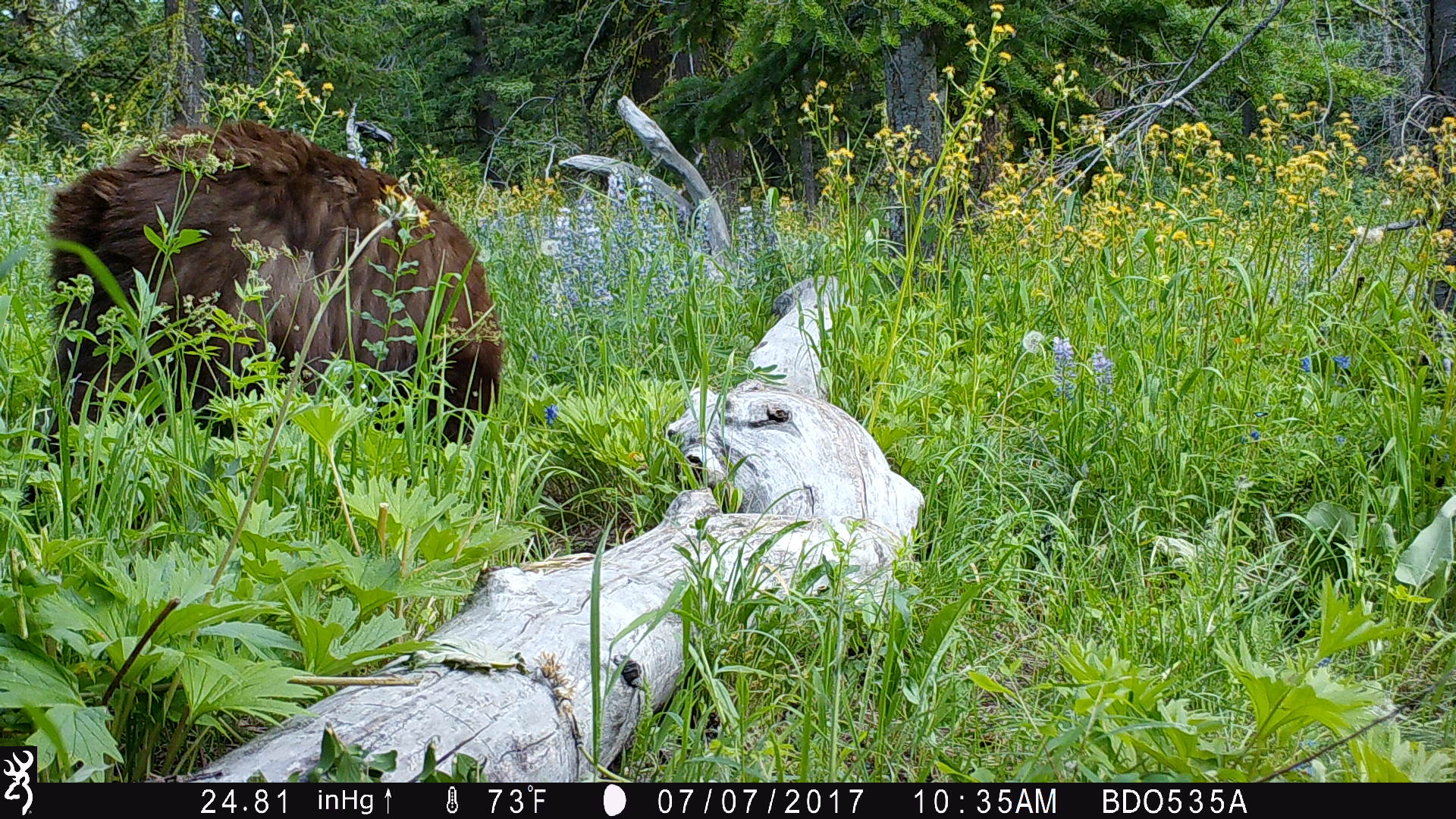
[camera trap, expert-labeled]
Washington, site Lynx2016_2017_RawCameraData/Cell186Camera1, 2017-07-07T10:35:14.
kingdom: Animalia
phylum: Chordata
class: Mammalia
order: Carnivora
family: Ursidae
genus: Ursus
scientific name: Ursus americanus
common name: american black bear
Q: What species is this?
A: Ursus americanus (american black bear).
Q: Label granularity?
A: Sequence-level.